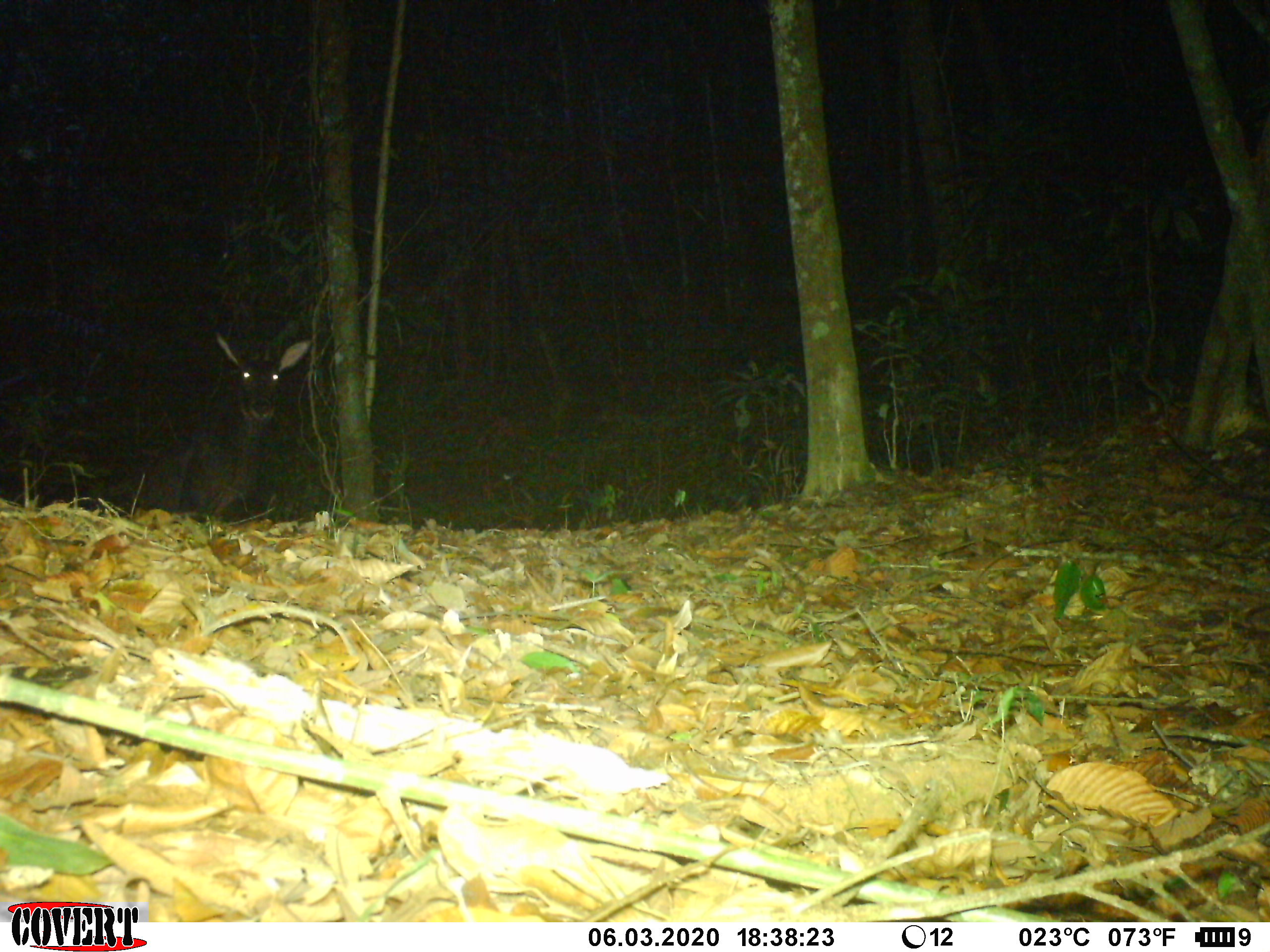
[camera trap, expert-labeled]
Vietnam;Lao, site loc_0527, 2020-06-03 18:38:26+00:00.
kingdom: Animalia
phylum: Chordata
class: Mammalia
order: Artiodactyla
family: Bovidae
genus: Capricornis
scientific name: Capricornis sumatraensis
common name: chinese serow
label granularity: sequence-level